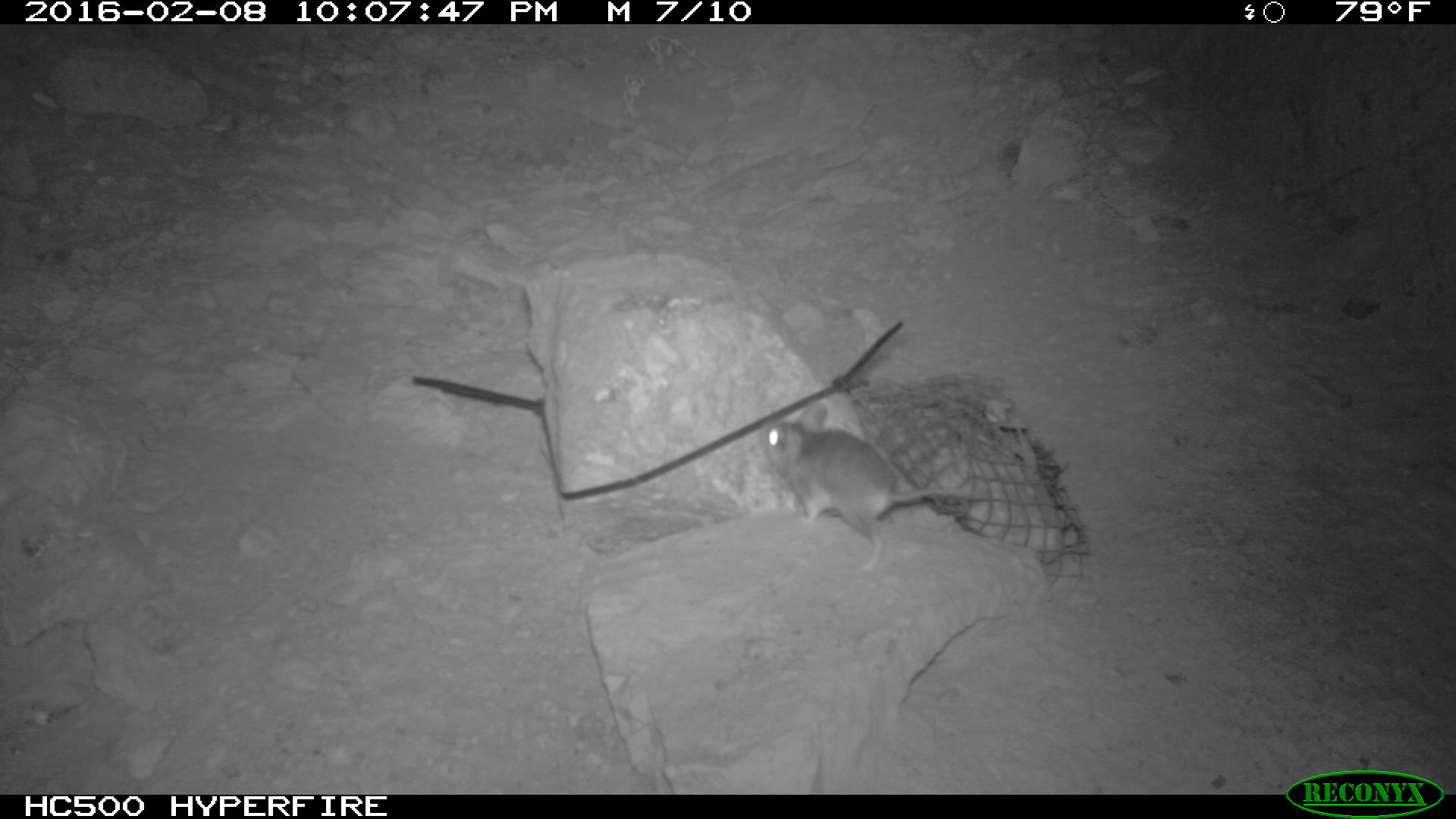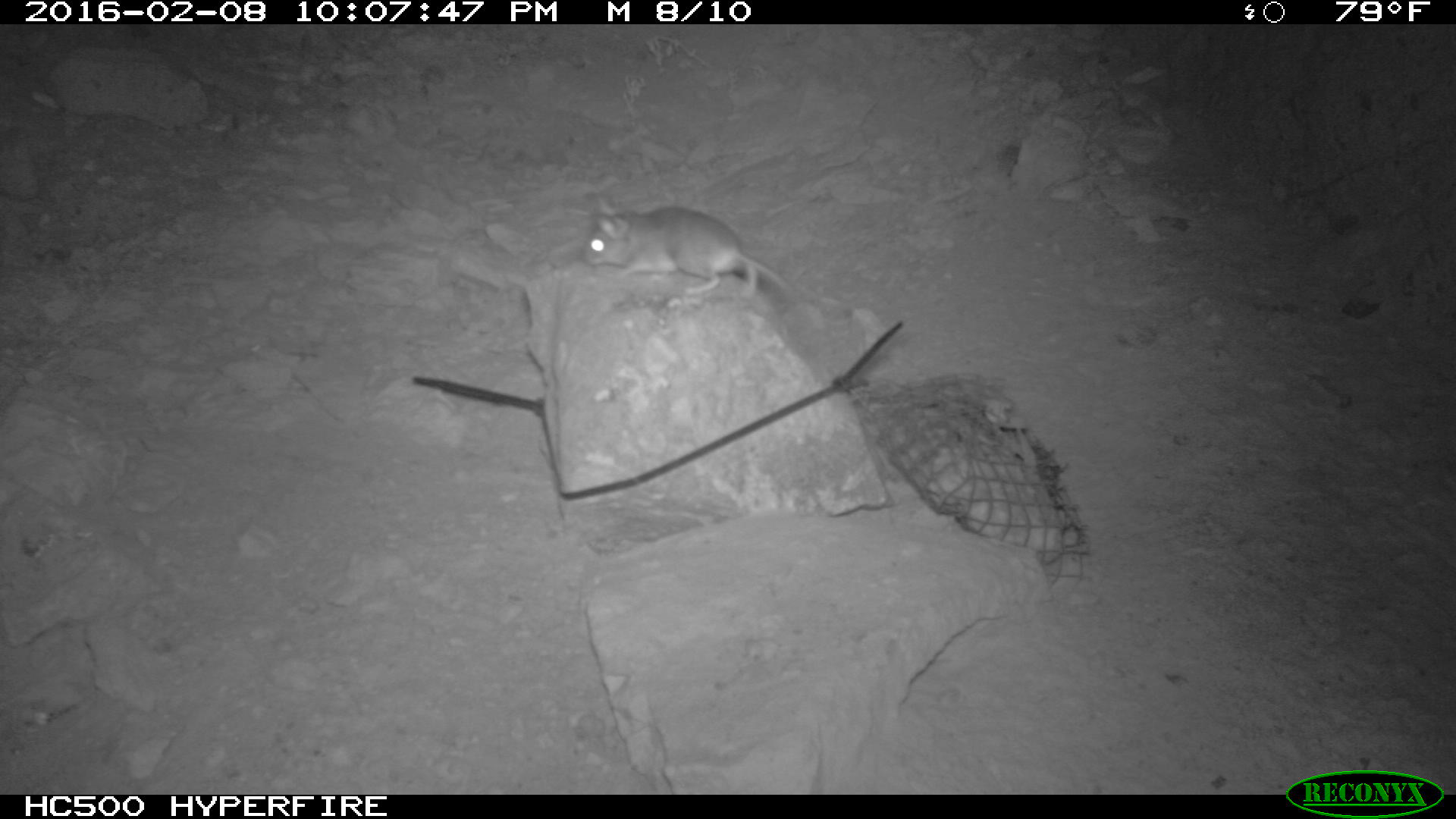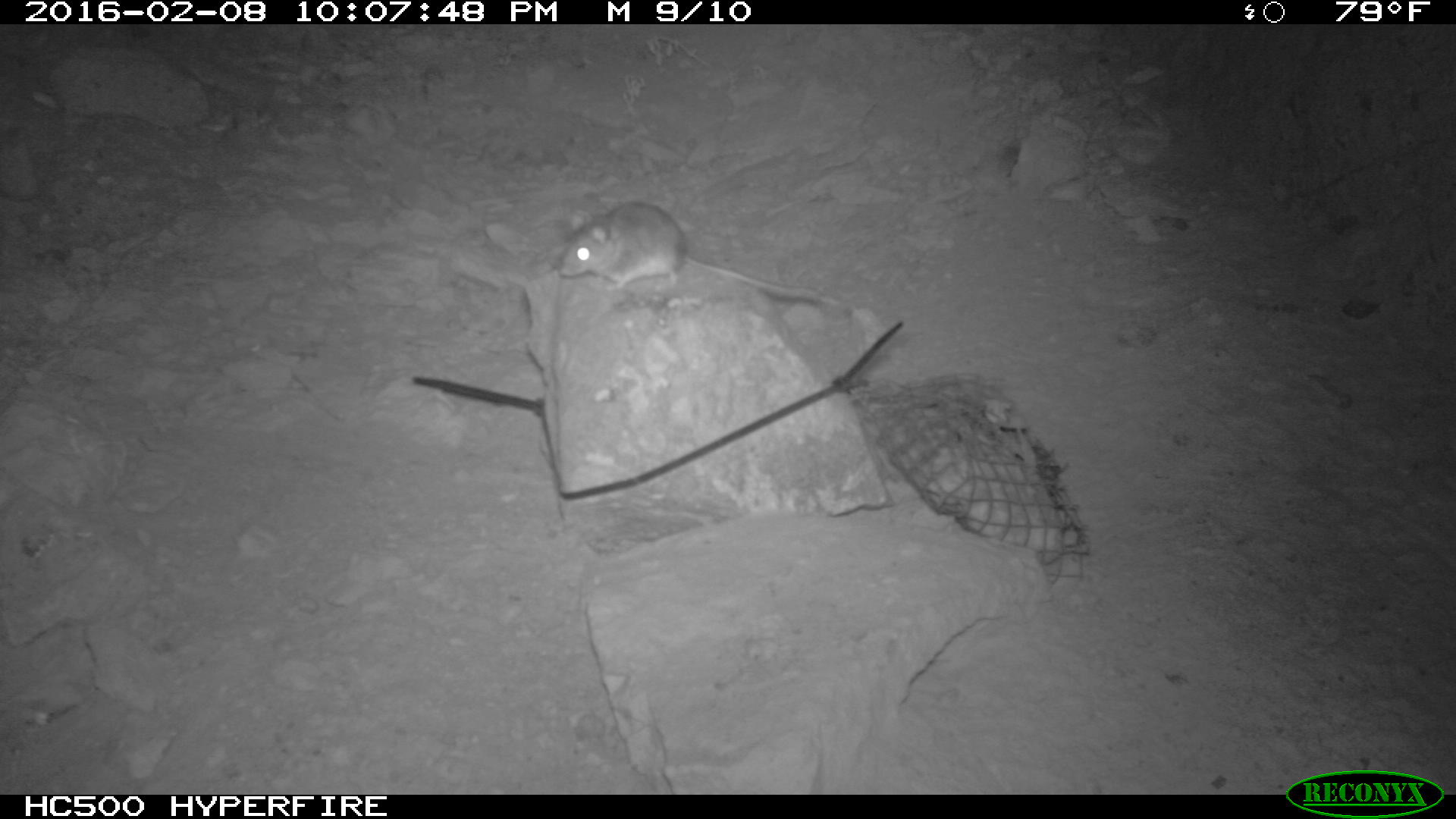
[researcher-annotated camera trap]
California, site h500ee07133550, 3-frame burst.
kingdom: Animalia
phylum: Chordata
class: Mammalia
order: Rodentia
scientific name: Rodentia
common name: rodent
Rodent (Rodentia).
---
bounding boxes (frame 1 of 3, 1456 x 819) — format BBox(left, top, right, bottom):
rodent: BBox(759, 401, 975, 575)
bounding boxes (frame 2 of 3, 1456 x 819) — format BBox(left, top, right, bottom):
rodent: BBox(584, 194, 824, 325)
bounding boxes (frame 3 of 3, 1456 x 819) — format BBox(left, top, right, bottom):
rodent: BBox(557, 201, 823, 305)